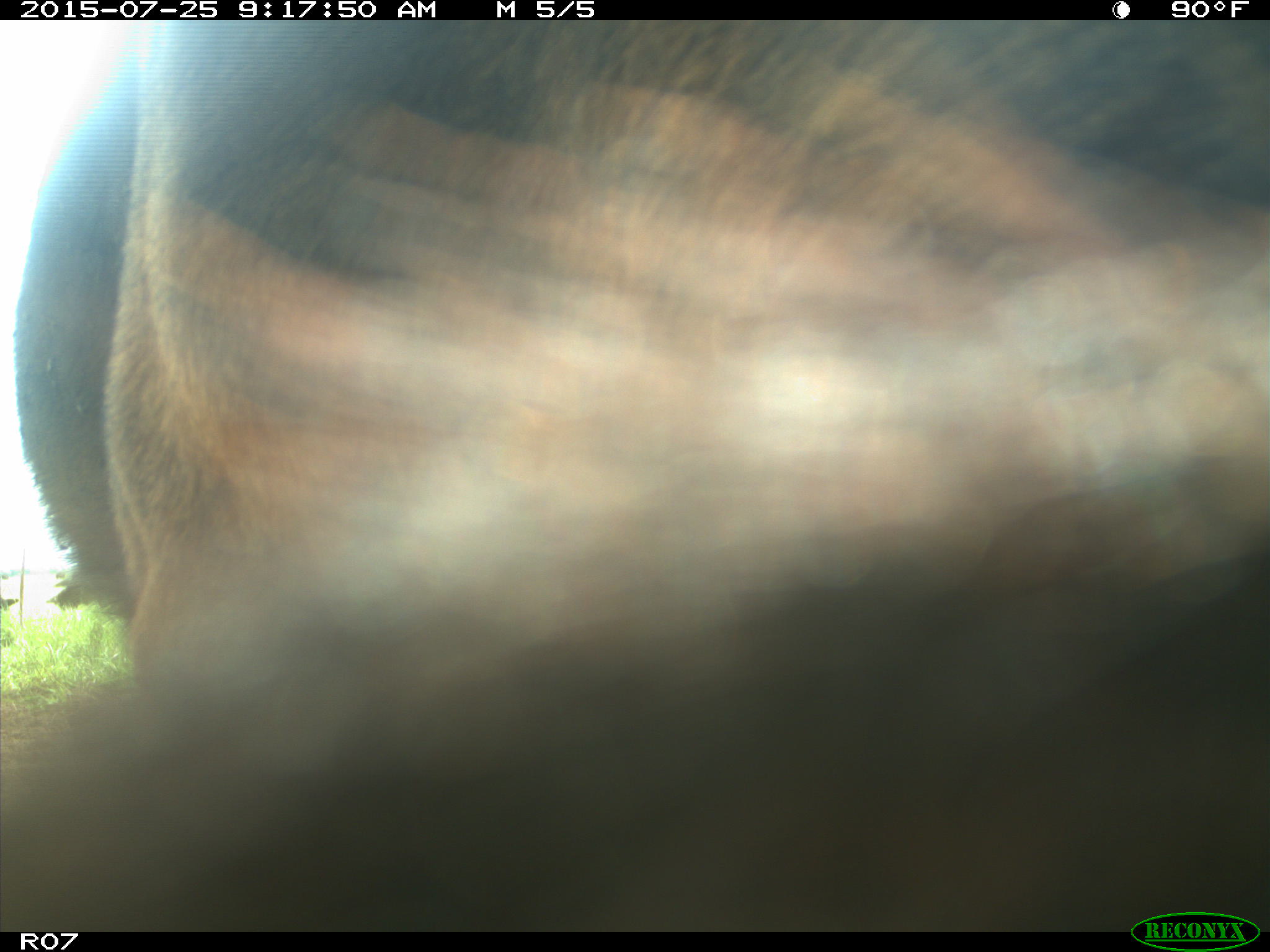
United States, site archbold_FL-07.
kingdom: Animalia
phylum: Chordata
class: Mammalia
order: Artiodactyla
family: Bovidae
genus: Bos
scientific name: Bos taurus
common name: domestic cow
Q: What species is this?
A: Bos taurus (domestic cow).